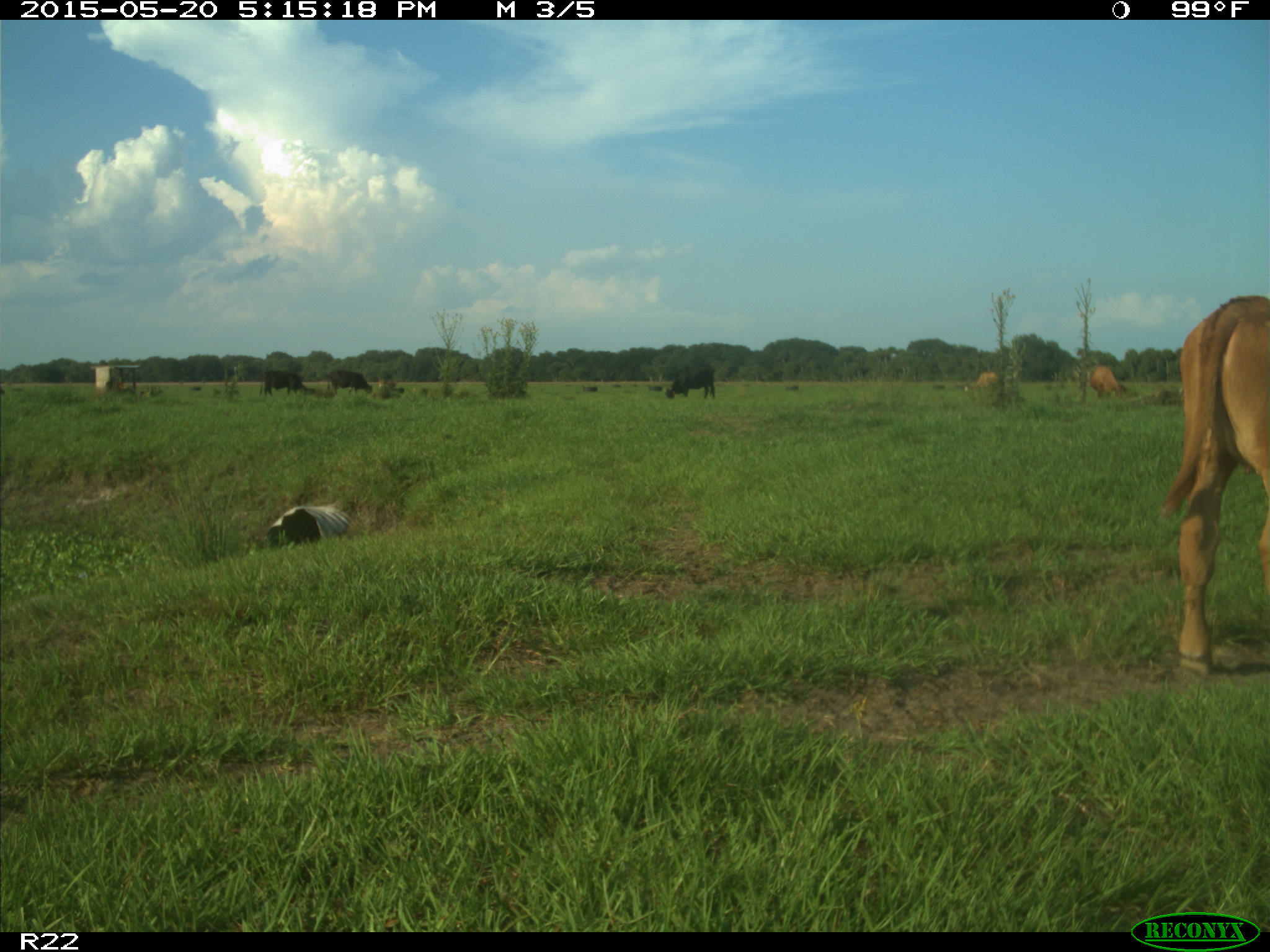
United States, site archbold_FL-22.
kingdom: Animalia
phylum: Chordata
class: Mammalia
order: Artiodactyla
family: Bovidae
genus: Bos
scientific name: Bos taurus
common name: domestic cow